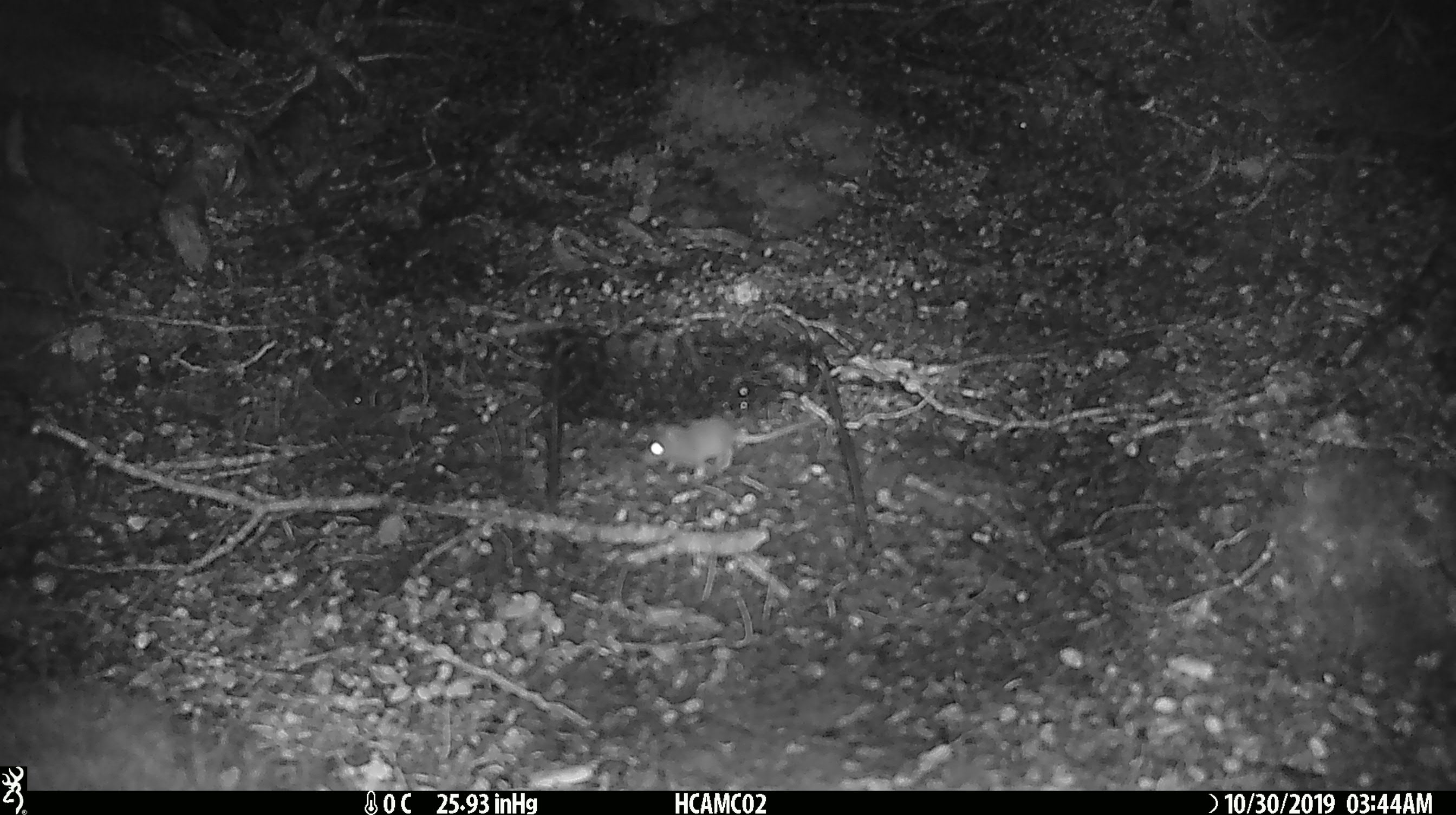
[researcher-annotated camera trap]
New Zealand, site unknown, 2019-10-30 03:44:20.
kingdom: Animalia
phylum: Chordata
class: Mammalia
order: Rodentia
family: Muridae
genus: Mus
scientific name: Mus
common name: mouse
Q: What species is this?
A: Mouse (Mus).